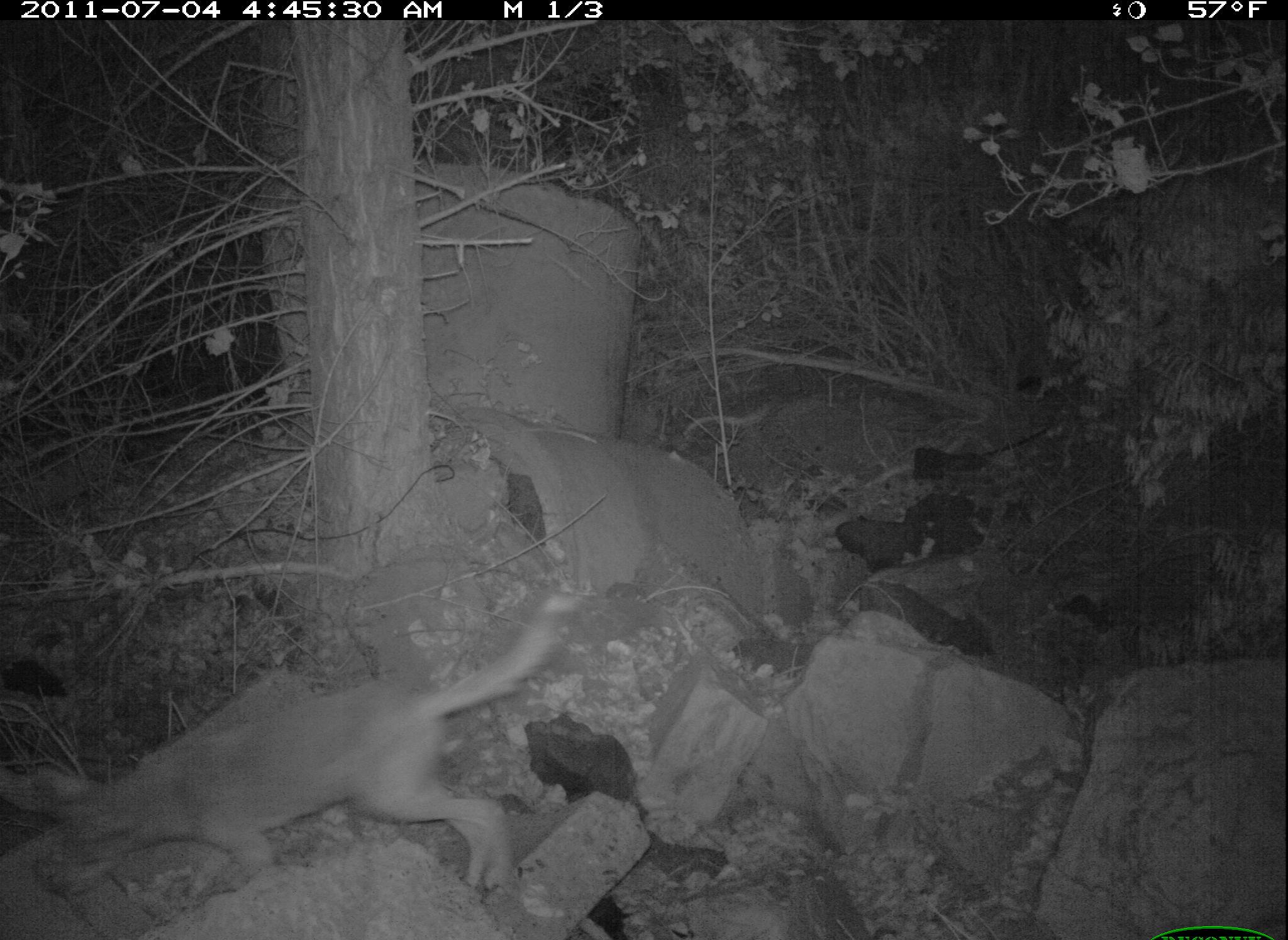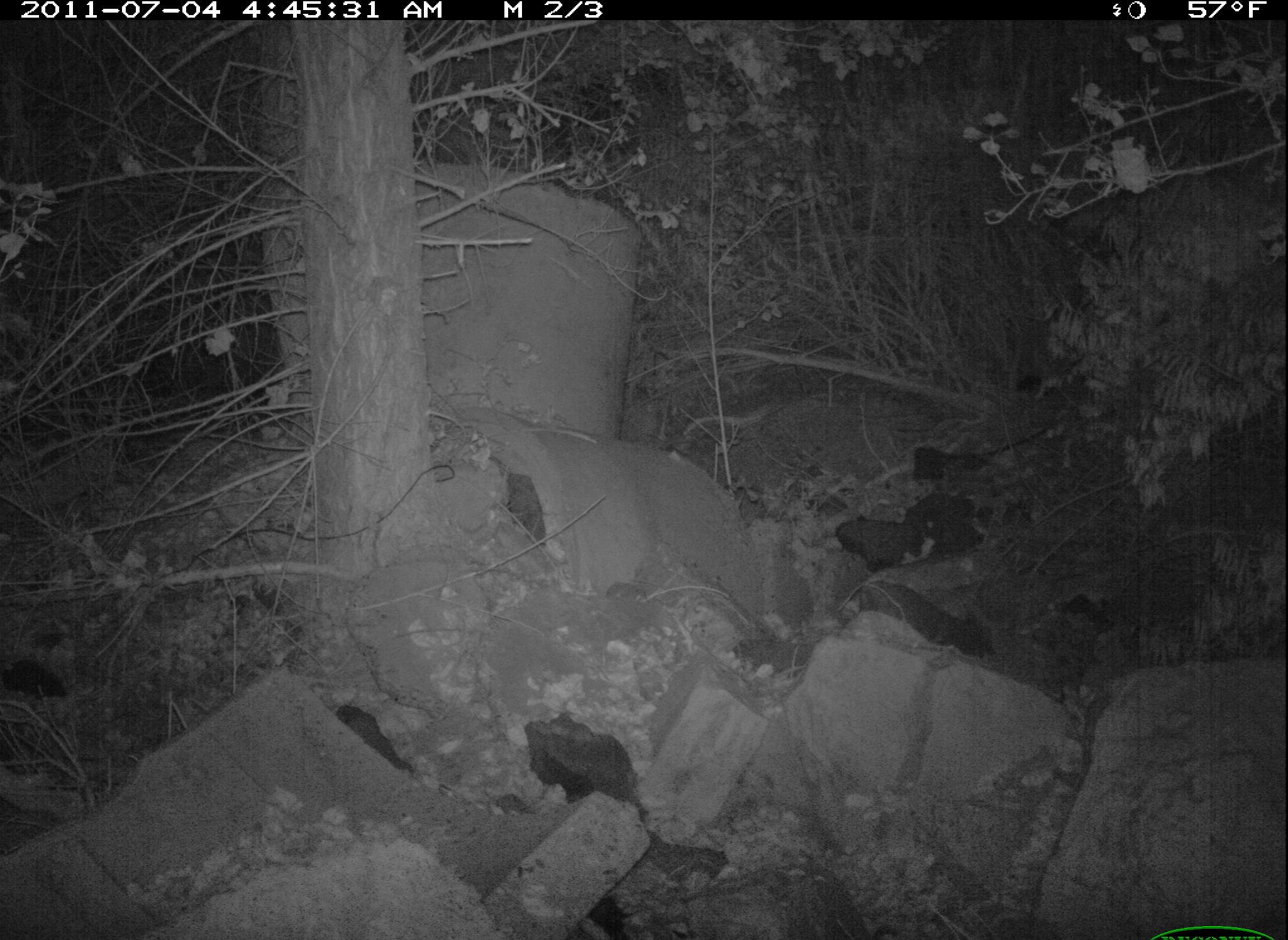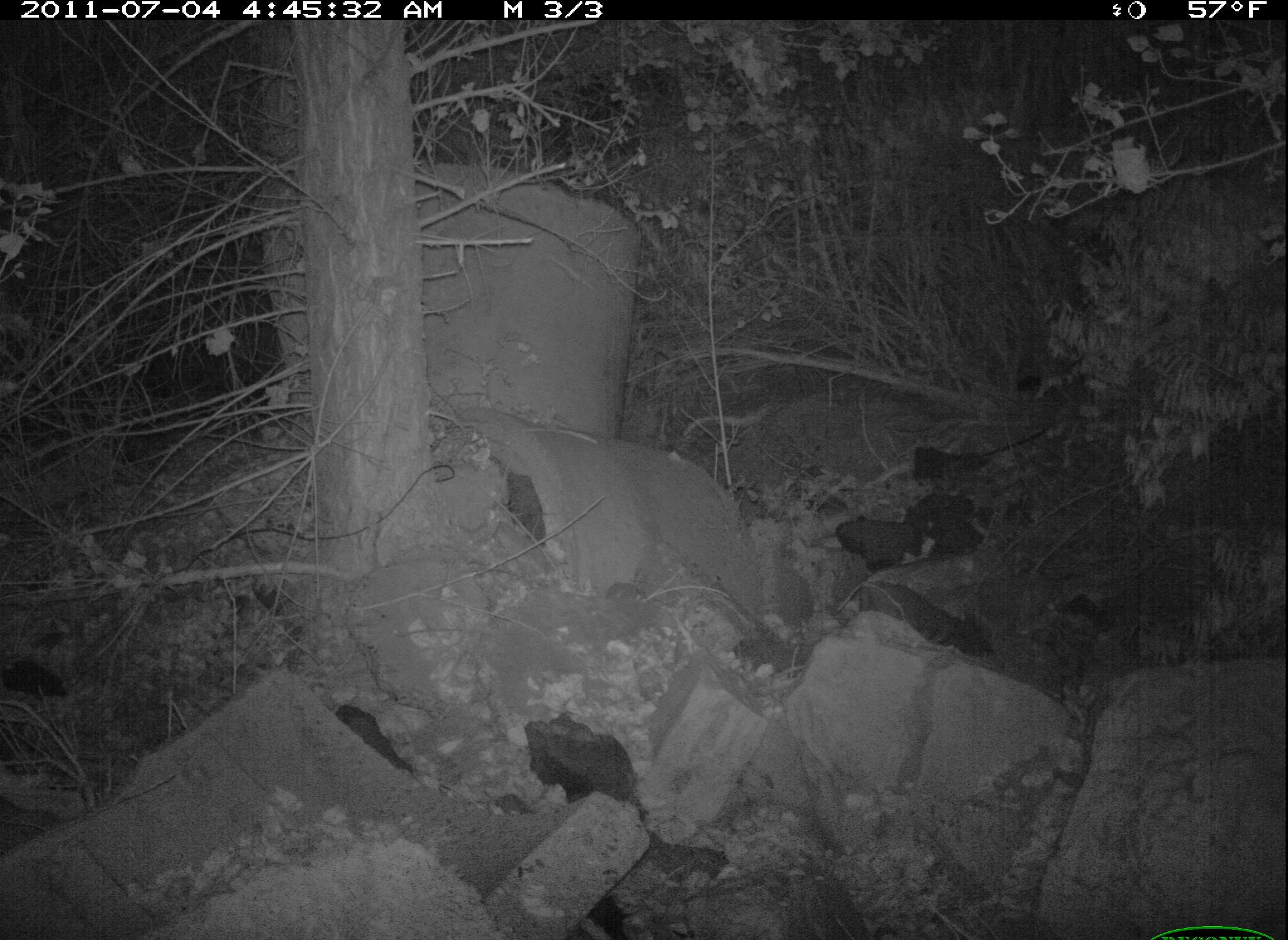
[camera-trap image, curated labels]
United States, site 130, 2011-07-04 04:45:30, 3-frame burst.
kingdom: Animalia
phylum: Chordata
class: Mammalia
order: Carnivora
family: Canidae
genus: Canis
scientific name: Canis latrans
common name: coyote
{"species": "coyote (Canis latrans)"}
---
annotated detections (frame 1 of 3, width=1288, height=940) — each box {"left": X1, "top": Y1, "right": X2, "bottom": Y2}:
coyote: {"left": 25, "top": 584, "right": 599, "bottom": 926}